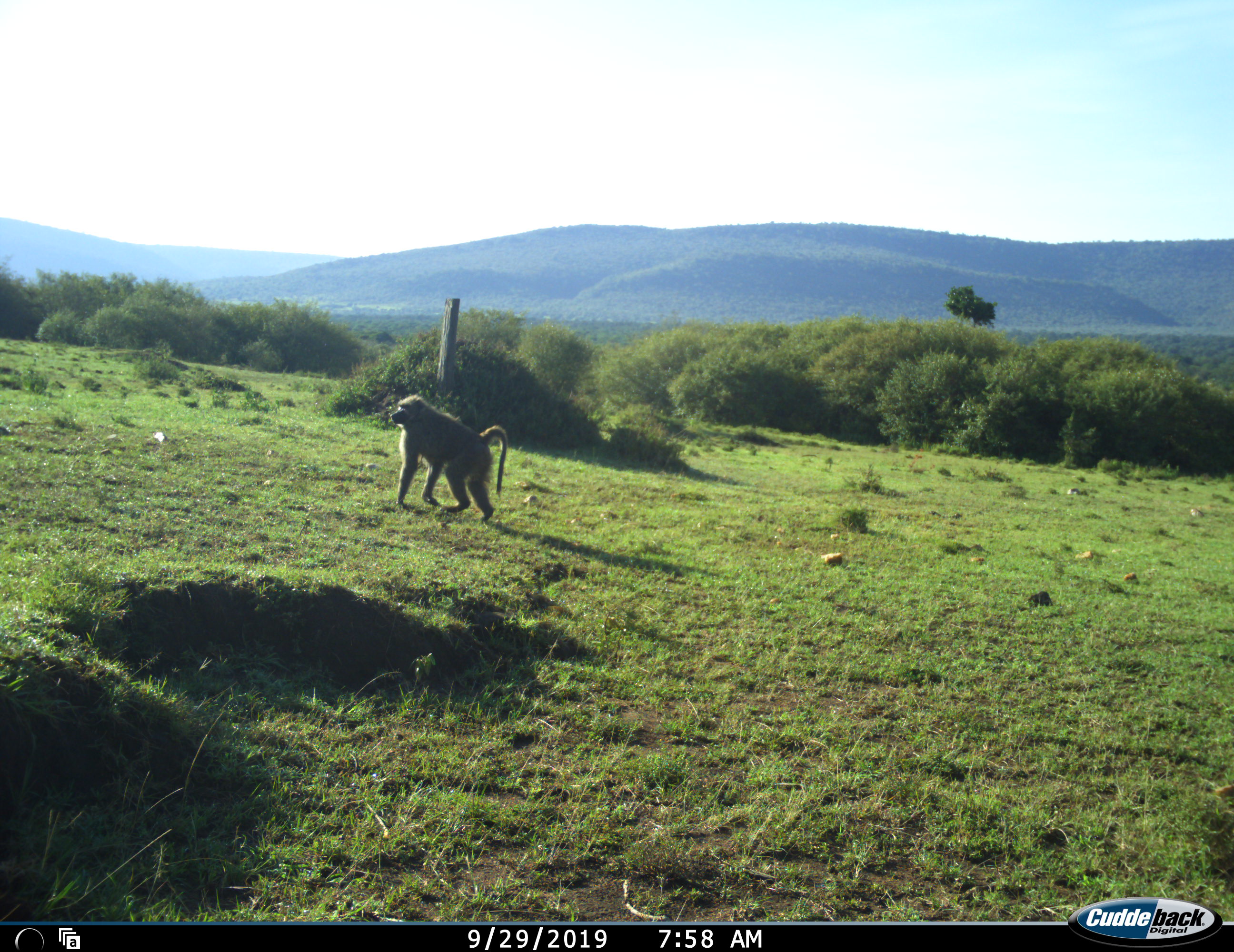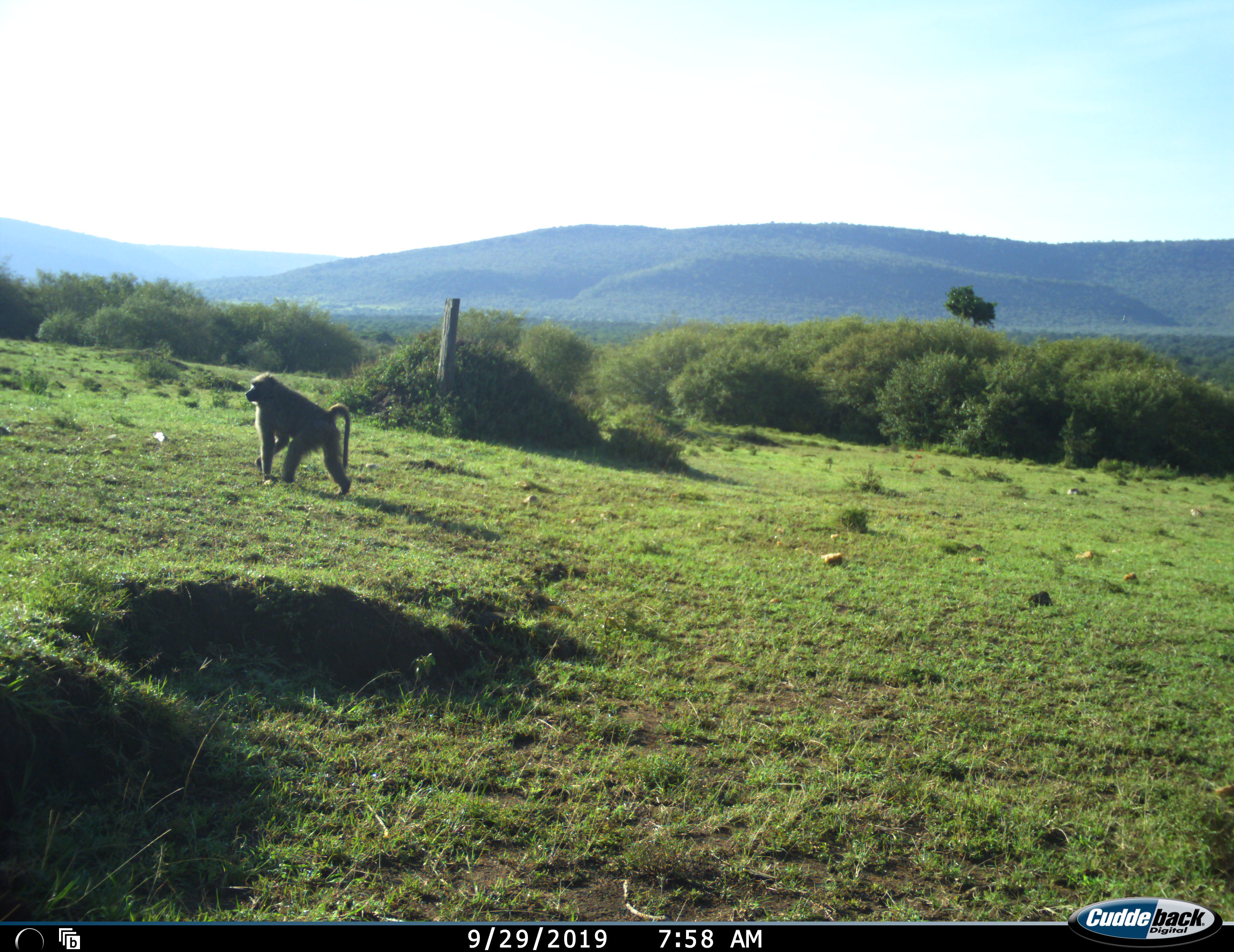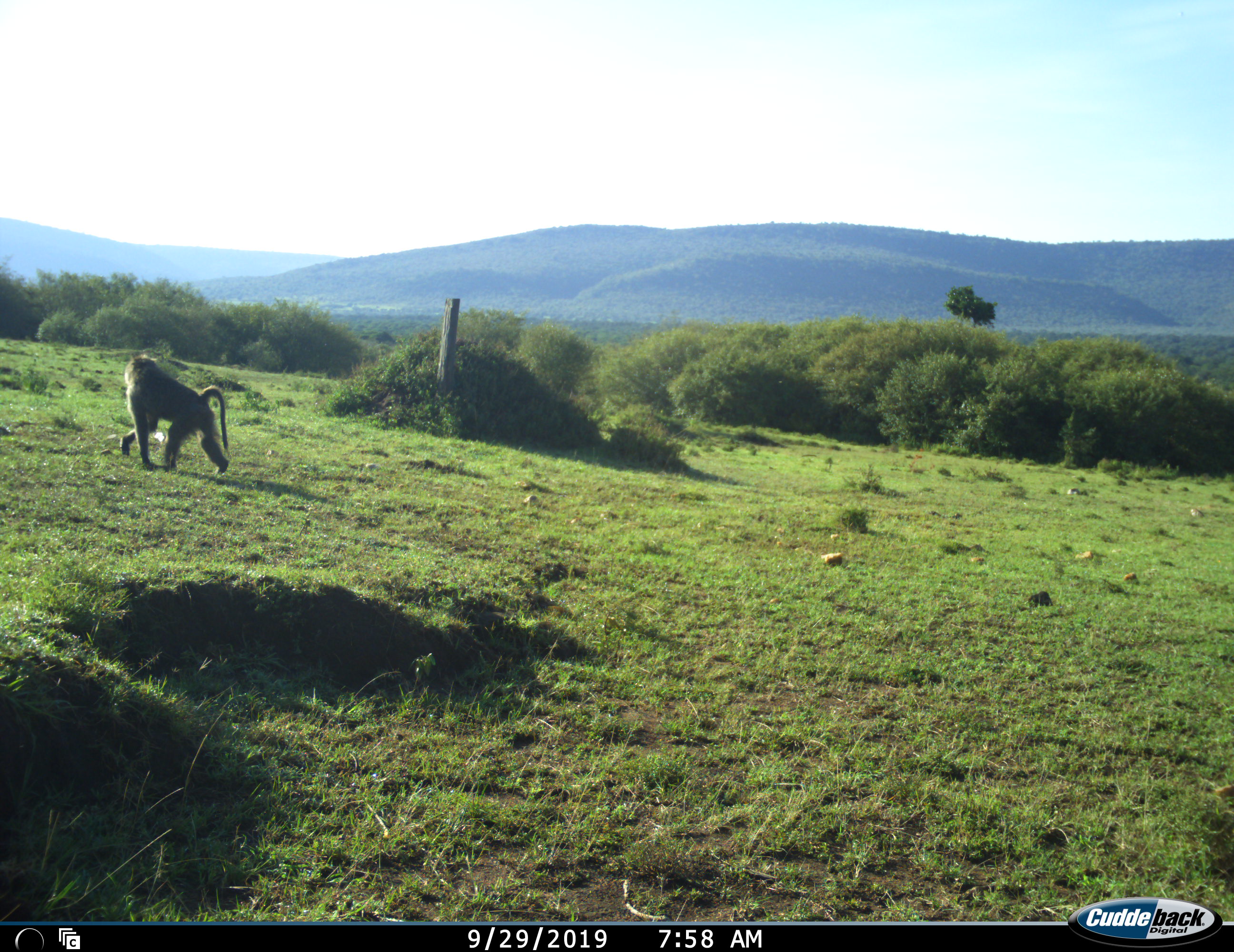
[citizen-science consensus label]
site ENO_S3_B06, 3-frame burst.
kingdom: Animalia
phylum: Chordata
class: Mammalia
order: Primates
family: Cercopithecidae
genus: Papio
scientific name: Papio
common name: baboon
Baboon (Papio), count 1. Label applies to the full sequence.